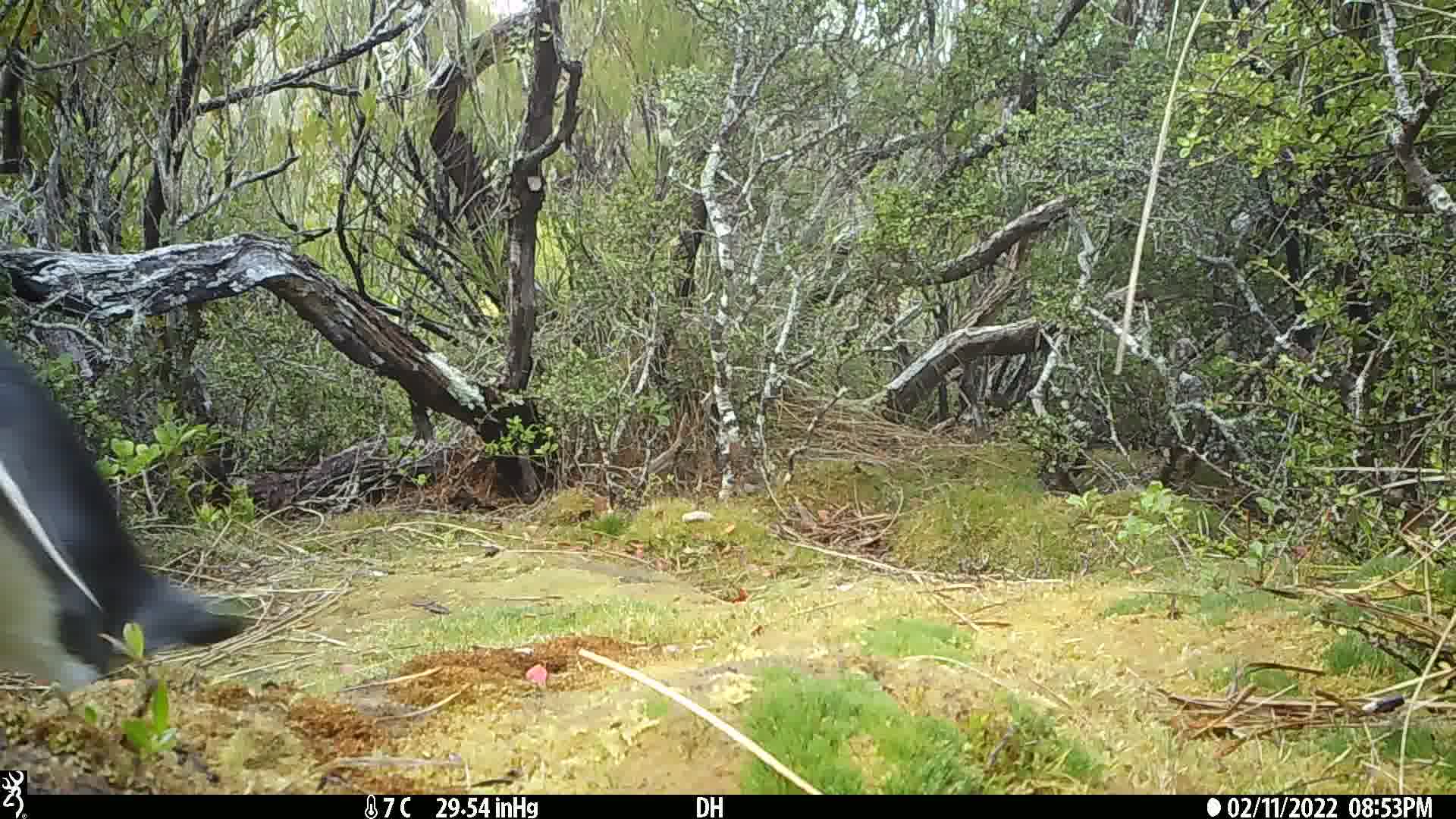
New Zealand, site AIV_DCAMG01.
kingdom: Animalia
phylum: Chordata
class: Aves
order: Sphenisciformes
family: Spheniscidae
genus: Megadyptes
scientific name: Megadyptes antipodes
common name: yellow-eyed penguin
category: yellow eyed penguin